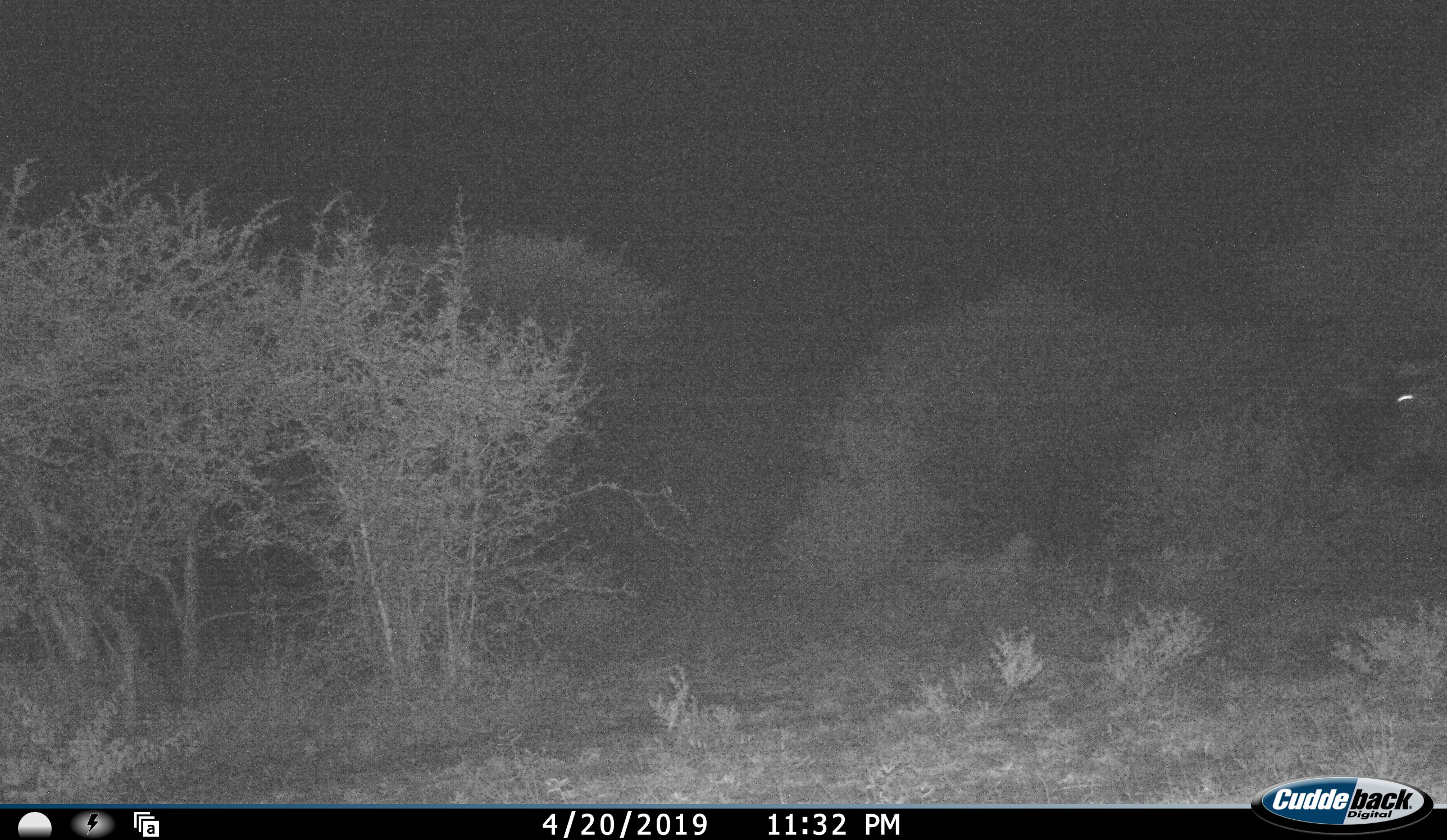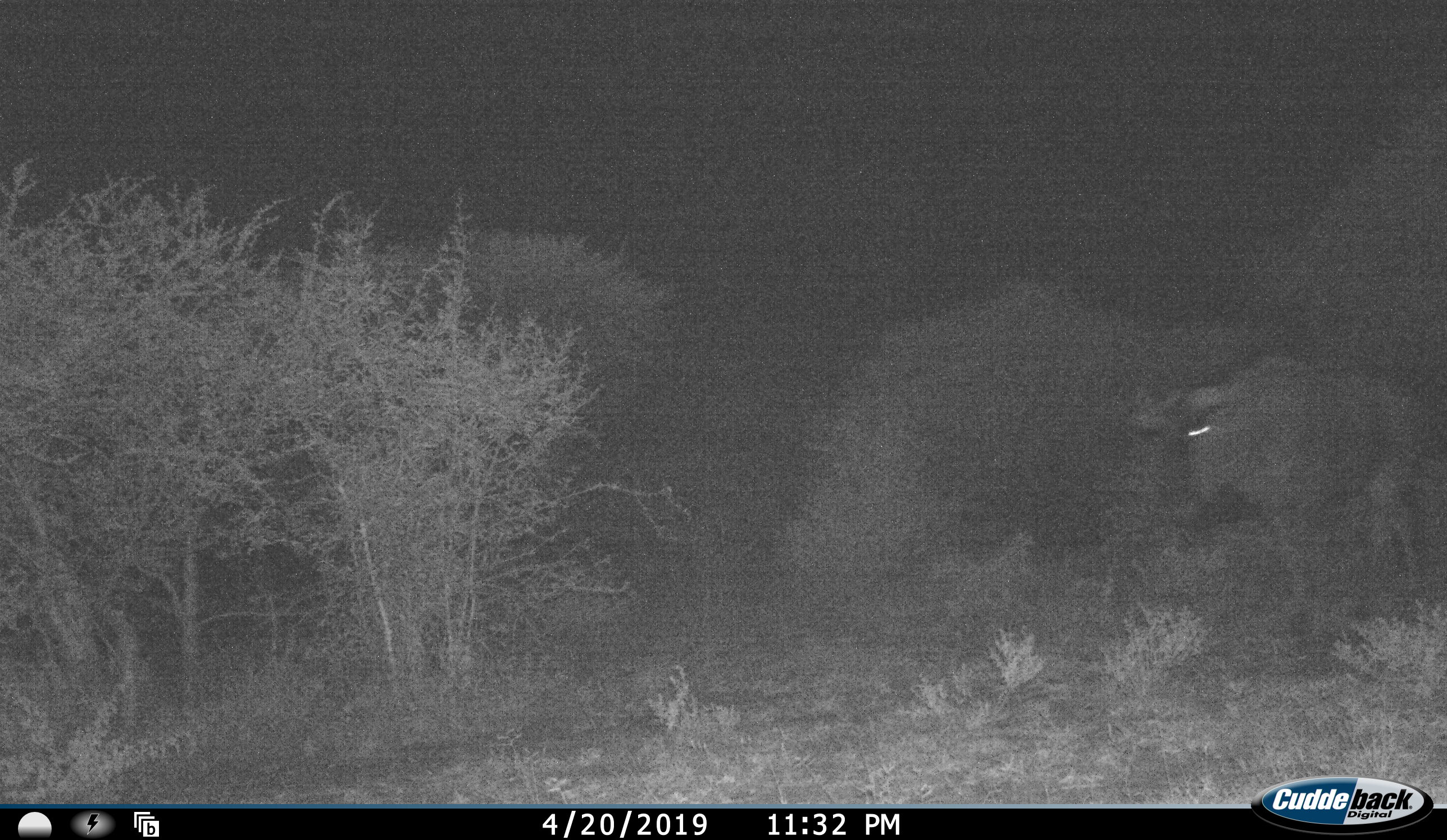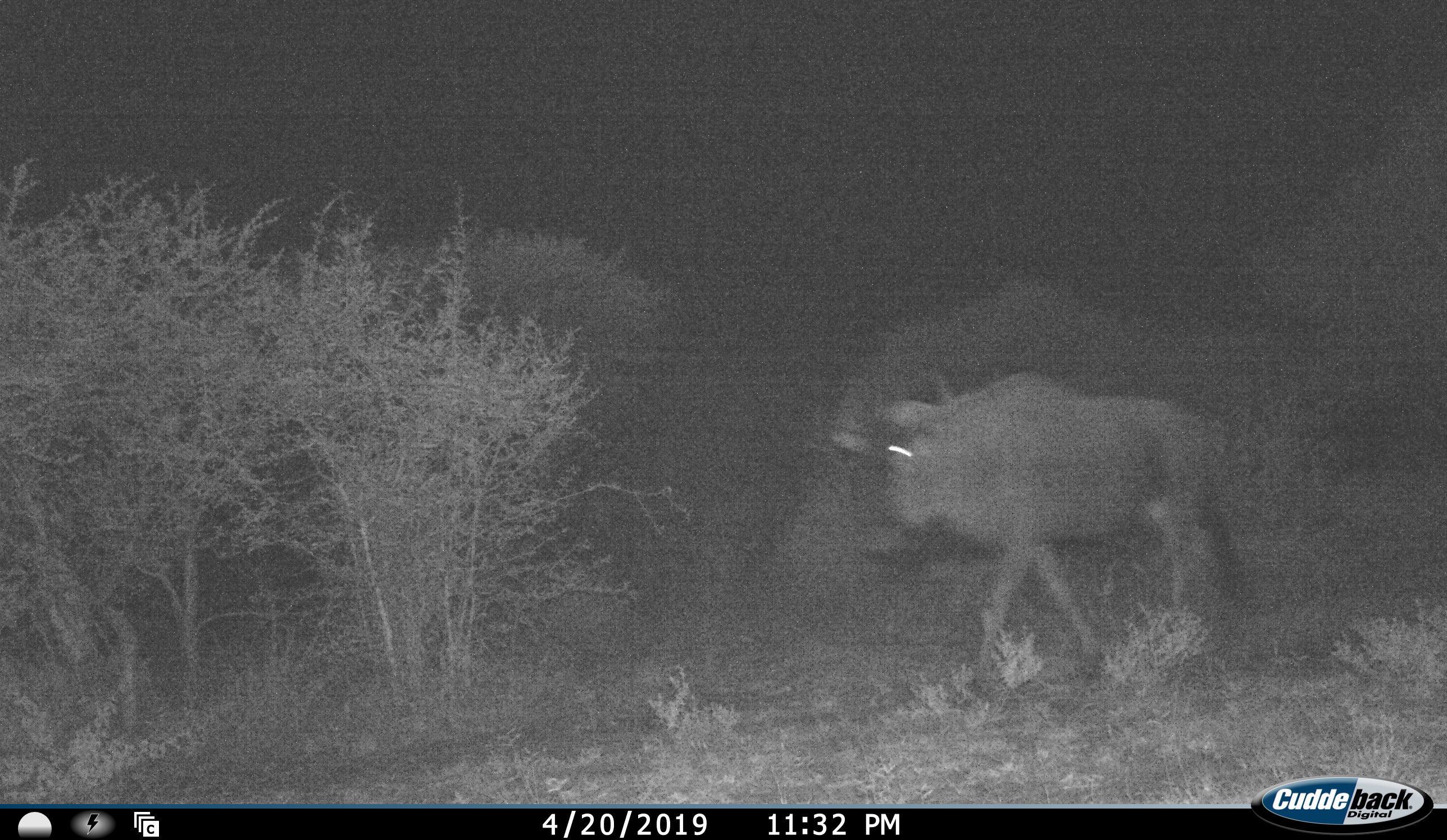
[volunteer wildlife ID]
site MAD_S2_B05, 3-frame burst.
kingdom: Animalia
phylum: Chordata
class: Mammalia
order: Artiodactyla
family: Bovidae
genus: Connochaetes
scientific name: Connochaetes taurinus taurinus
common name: blue wildebeest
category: wildebeestblue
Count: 1.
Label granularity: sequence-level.